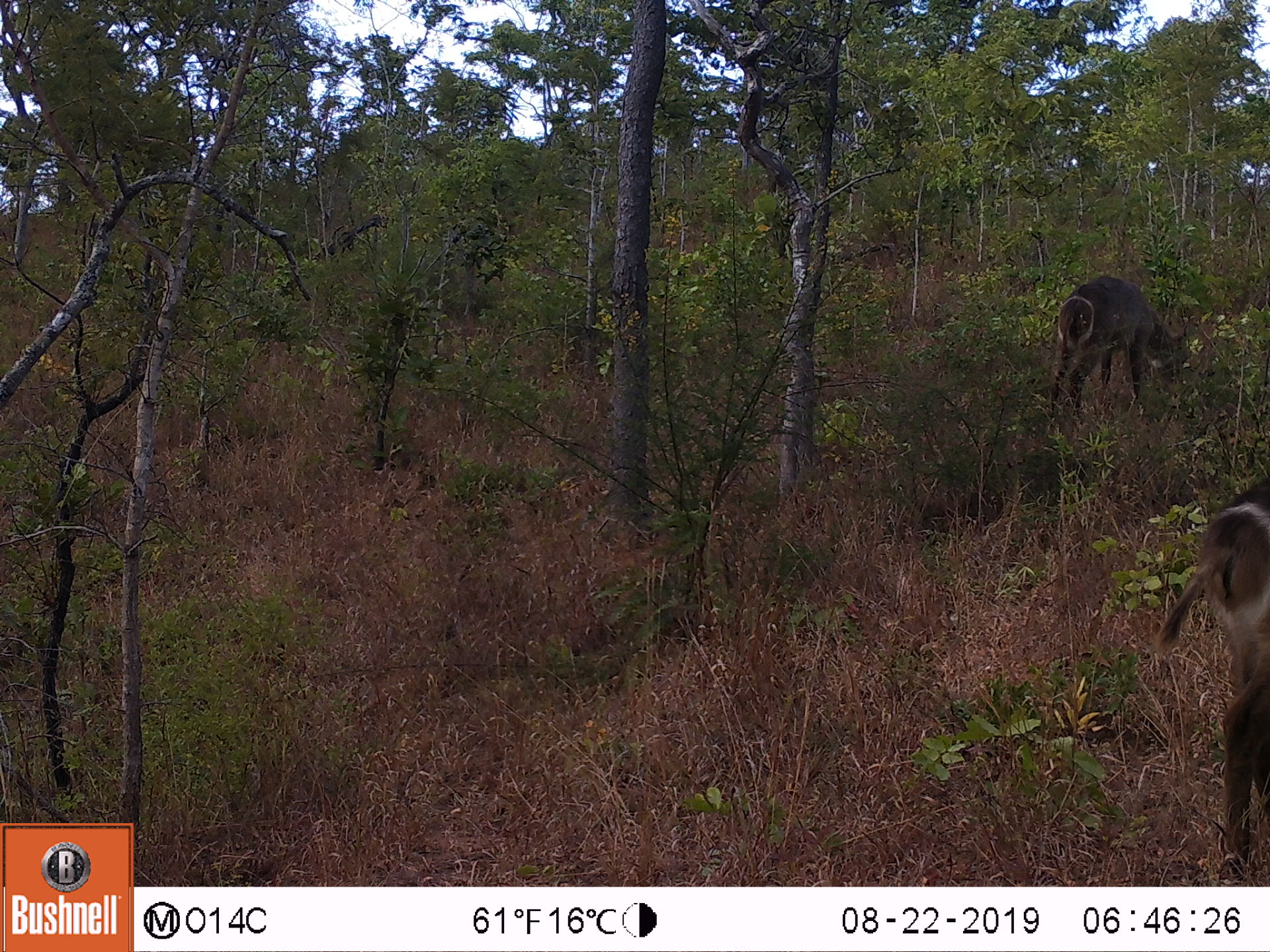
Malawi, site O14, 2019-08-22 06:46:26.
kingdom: Animalia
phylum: Chordata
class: Mammalia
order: Artiodactyla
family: Bovidae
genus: Kobus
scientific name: Kobus ellipsiprymnus ellipsiprymnus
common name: common waterbuck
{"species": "common waterbuck (Kobus ellipsiprymnus ellipsiprymnus)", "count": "2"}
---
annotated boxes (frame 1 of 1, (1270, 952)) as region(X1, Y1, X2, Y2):
common waterbuck: region(1168, 468, 1169, 470); region(1047, 268, 1048, 269)